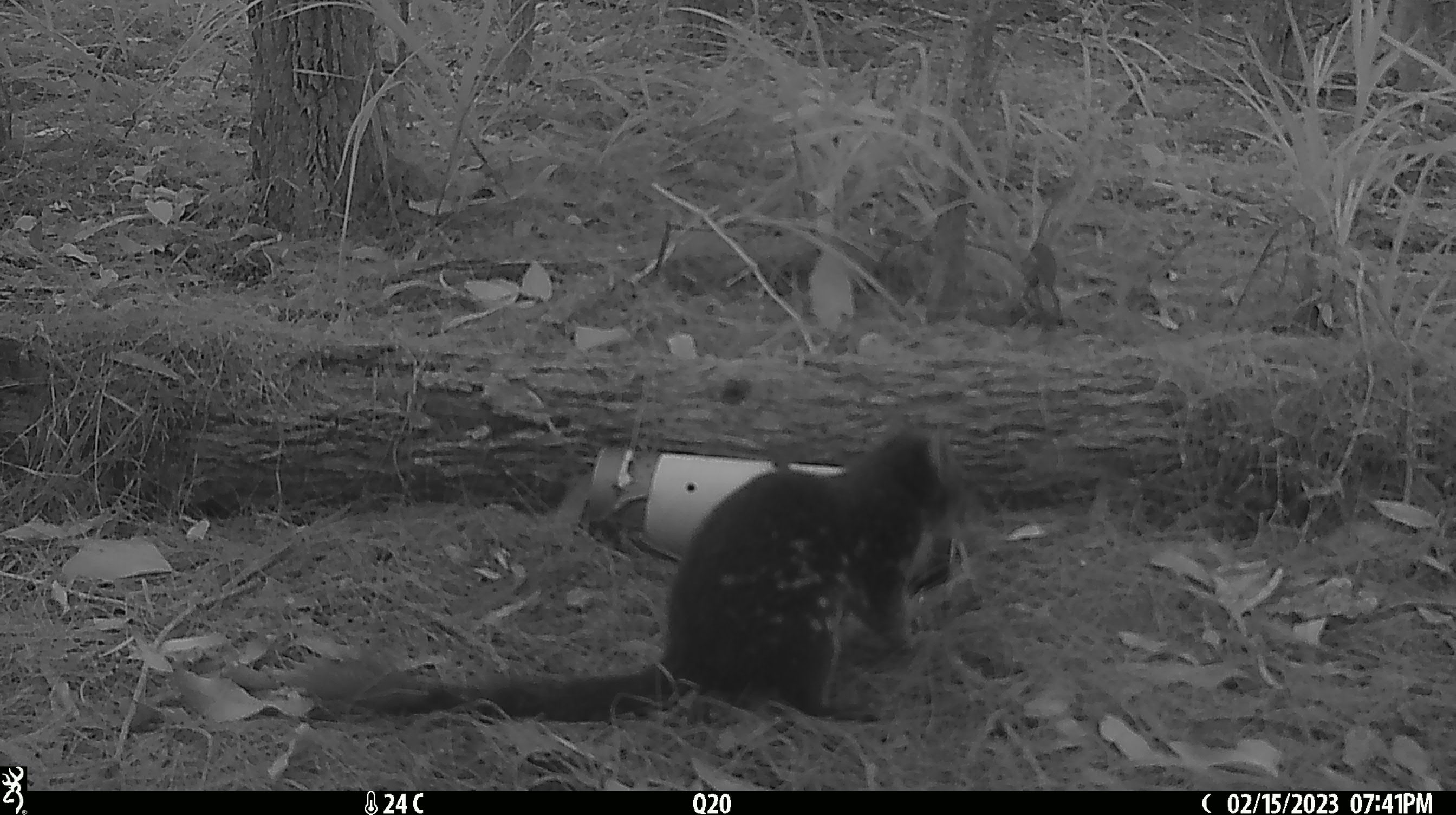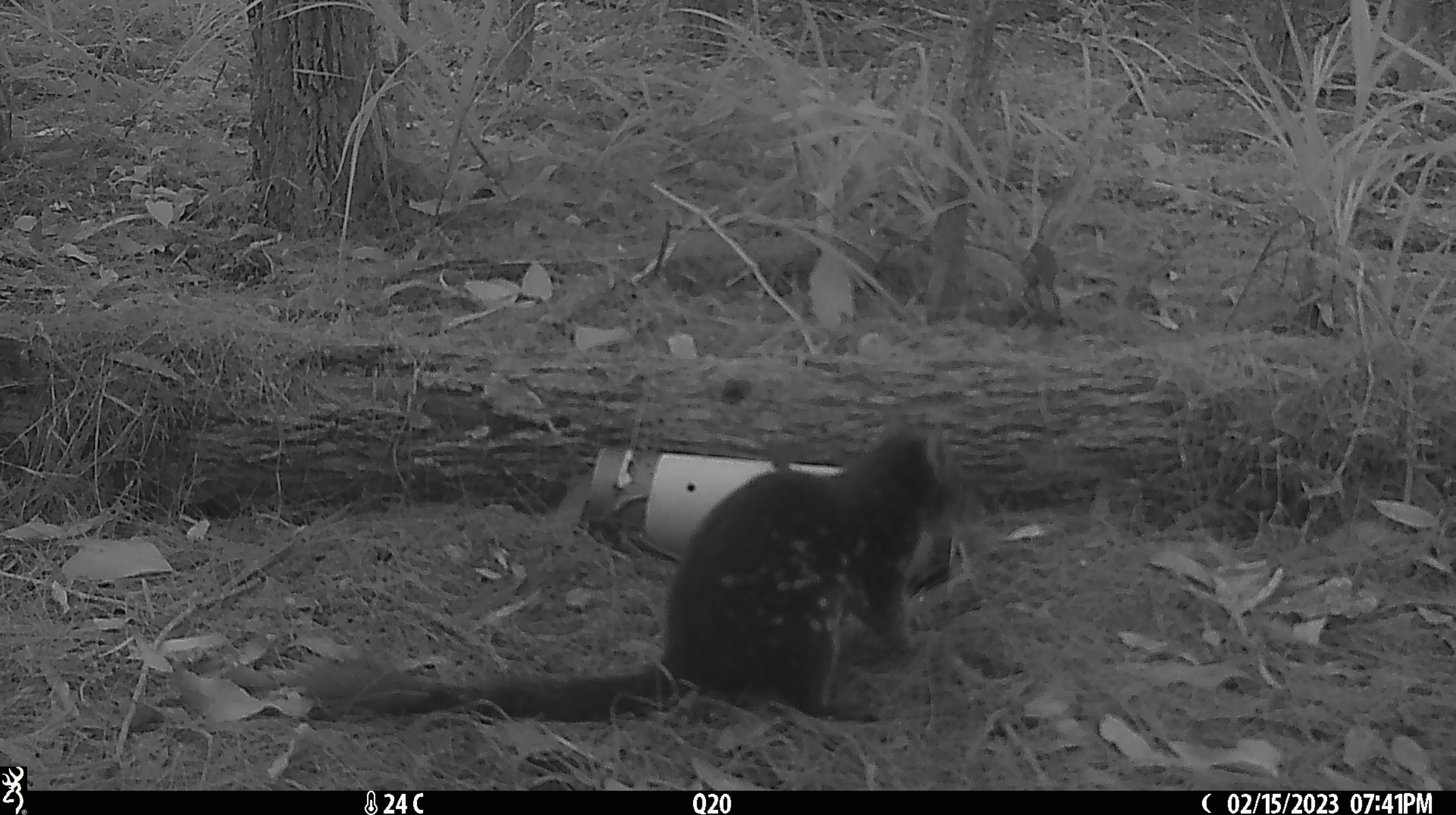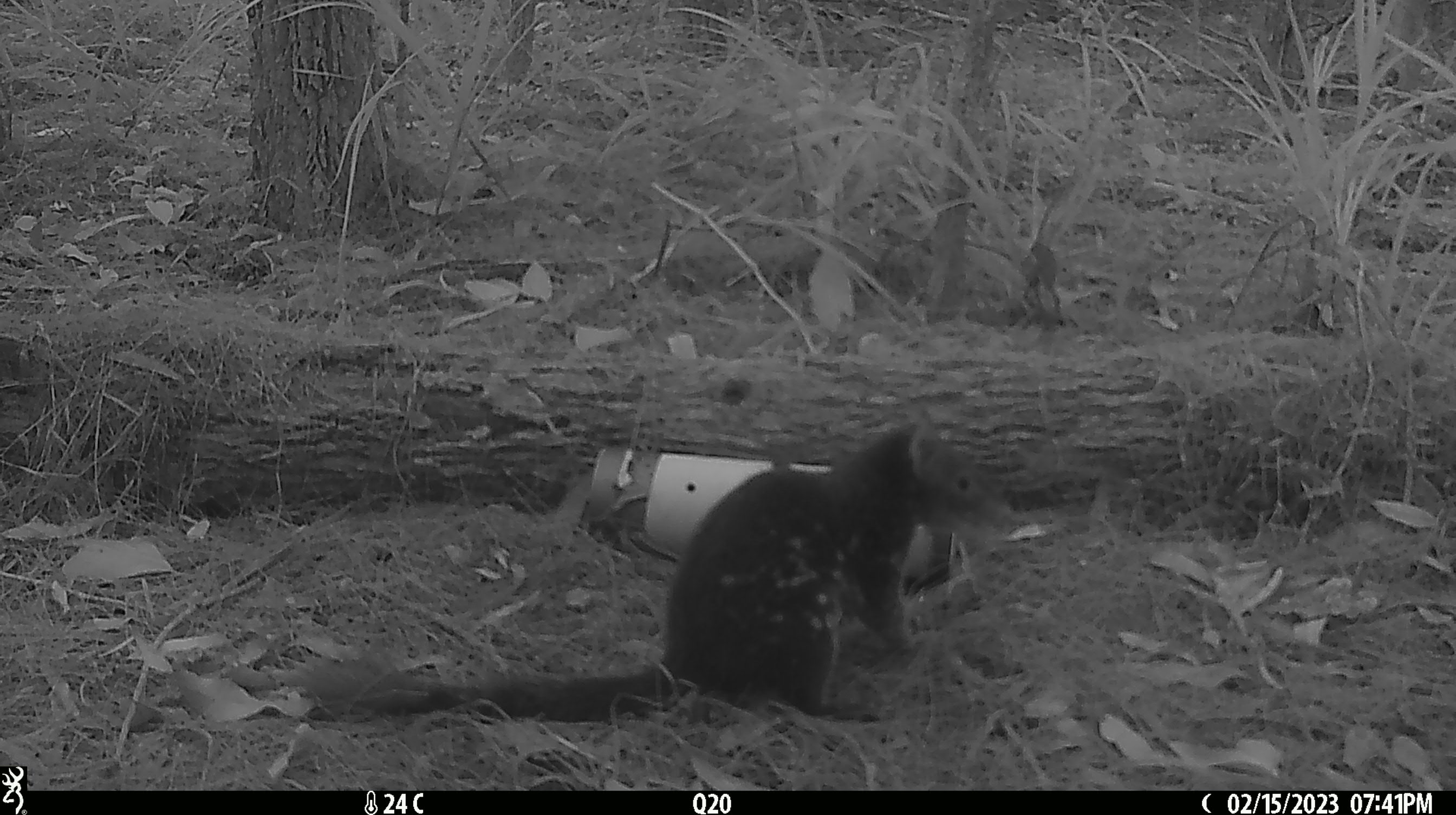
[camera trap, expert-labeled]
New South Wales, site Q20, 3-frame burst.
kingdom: Animalia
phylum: Chordata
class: Mammalia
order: Dasyuromorphia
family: Dasyuridae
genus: Dasyurus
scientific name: Dasyurus maculatus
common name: spotted-tailed quoll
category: quoll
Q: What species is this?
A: Quoll (spotted-tailed quoll) (Dasyurus maculatus).